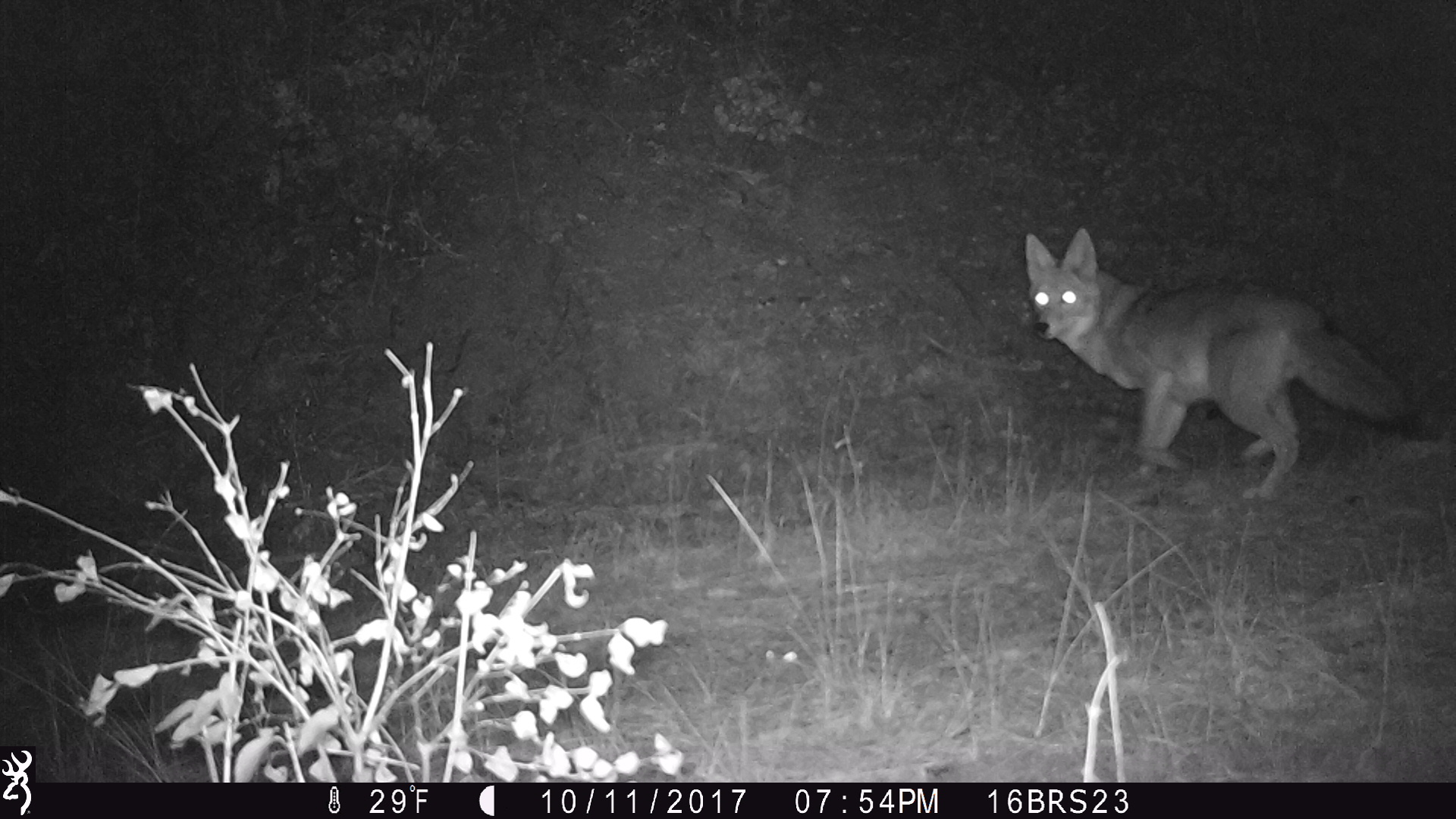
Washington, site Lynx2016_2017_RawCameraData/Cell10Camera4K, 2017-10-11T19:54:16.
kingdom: Animalia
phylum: Chordata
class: Mammalia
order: Carnivora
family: Canidae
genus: Canis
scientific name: Canis latrans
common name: coyote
Canis latrans (coyote). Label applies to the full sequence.